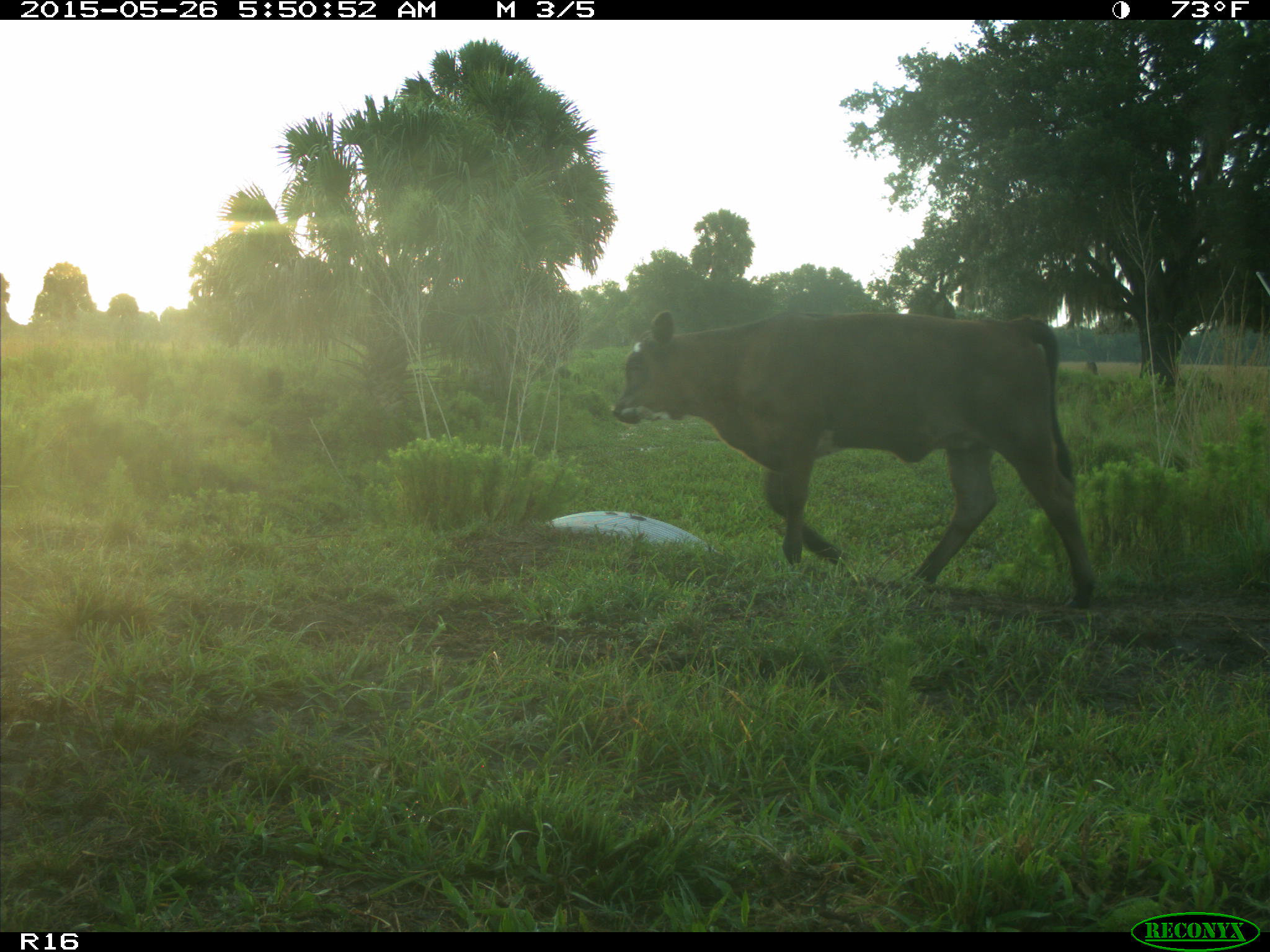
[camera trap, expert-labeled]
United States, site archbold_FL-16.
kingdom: Animalia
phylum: Chordata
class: Mammalia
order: Artiodactyla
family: Bovidae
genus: Bos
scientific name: Bos taurus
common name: domestic cow